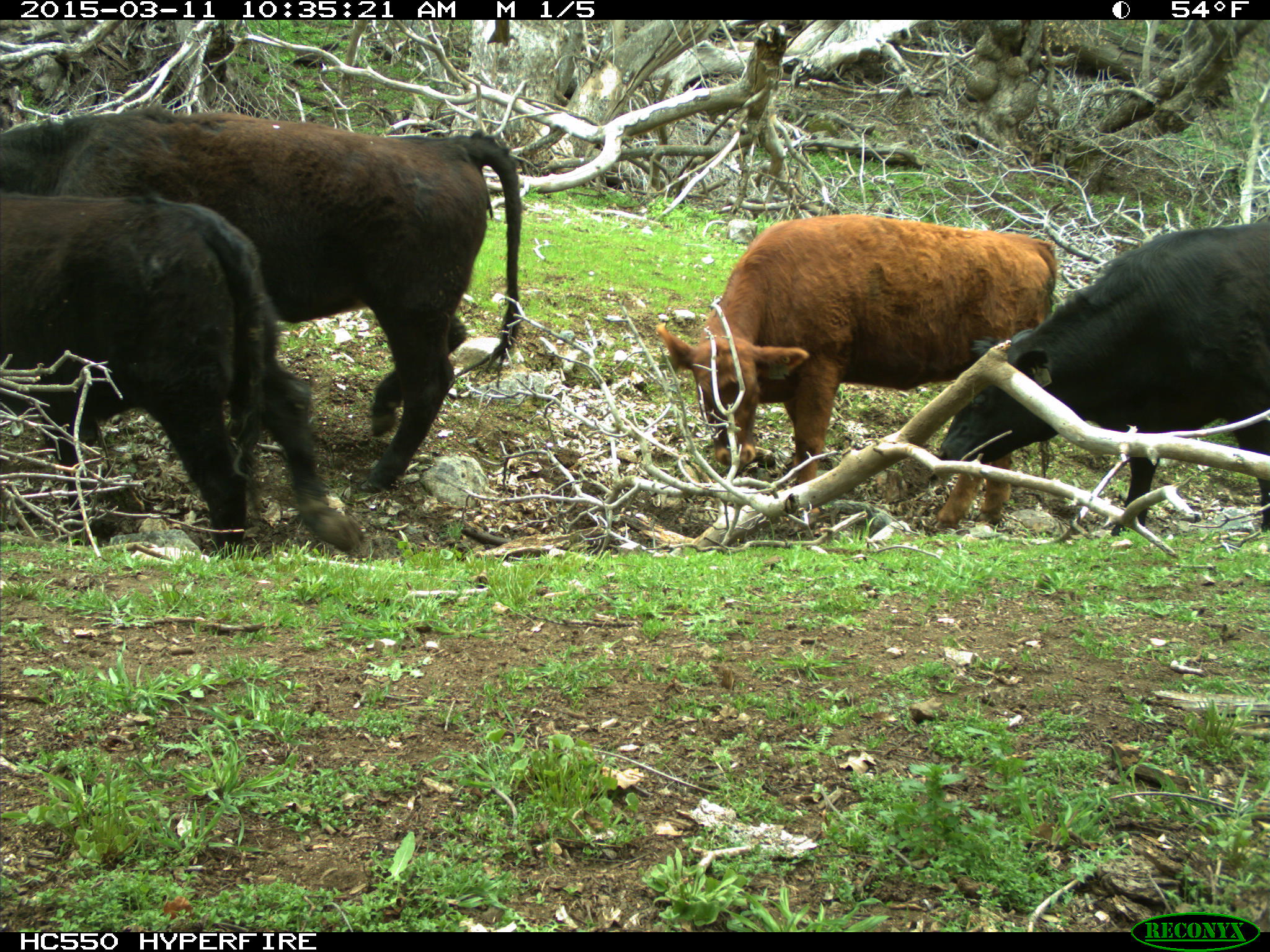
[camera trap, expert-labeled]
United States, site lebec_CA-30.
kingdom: Animalia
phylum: Chordata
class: Mammalia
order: Artiodactyla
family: Bovidae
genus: Bos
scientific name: Bos taurus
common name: domestic cow